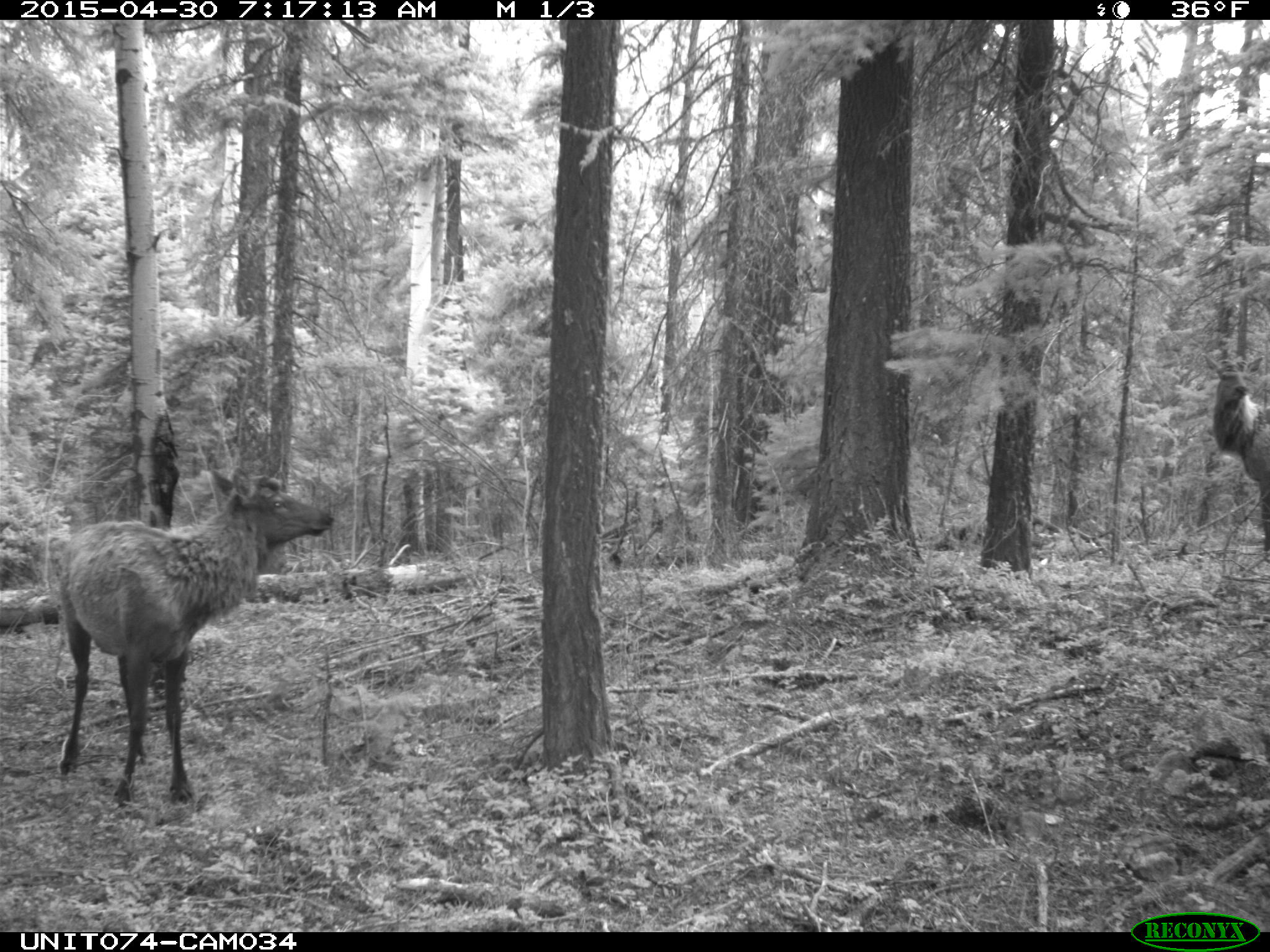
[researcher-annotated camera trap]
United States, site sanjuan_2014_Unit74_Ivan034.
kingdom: Animalia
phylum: Chordata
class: Mammalia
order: Artiodactyla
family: Cervidae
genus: Cervus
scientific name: Cervus elaphus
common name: red deer